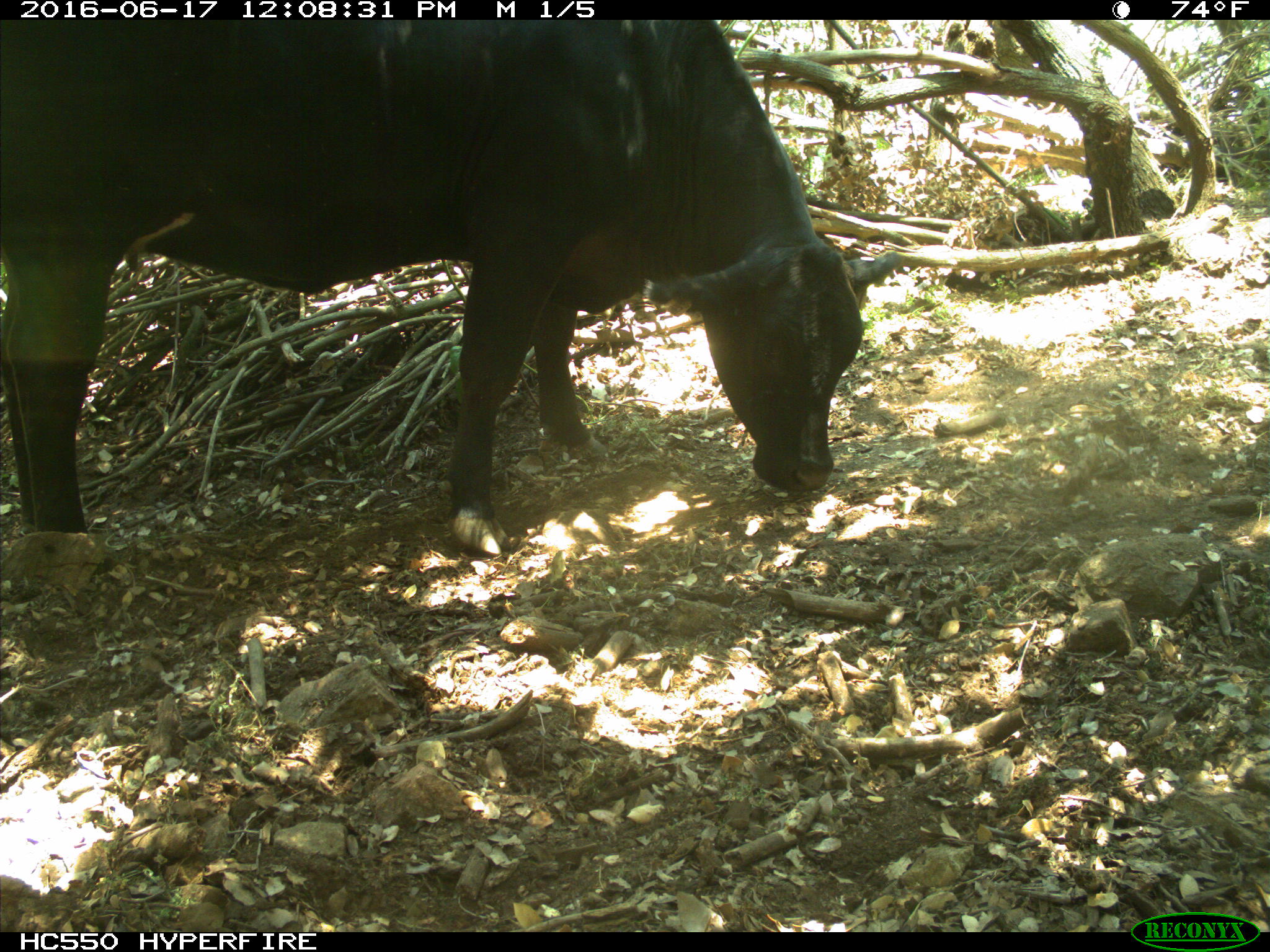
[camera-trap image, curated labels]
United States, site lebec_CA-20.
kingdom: Animalia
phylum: Chordata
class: Mammalia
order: Artiodactyla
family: Bovidae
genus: Bos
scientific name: Bos taurus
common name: domestic cow